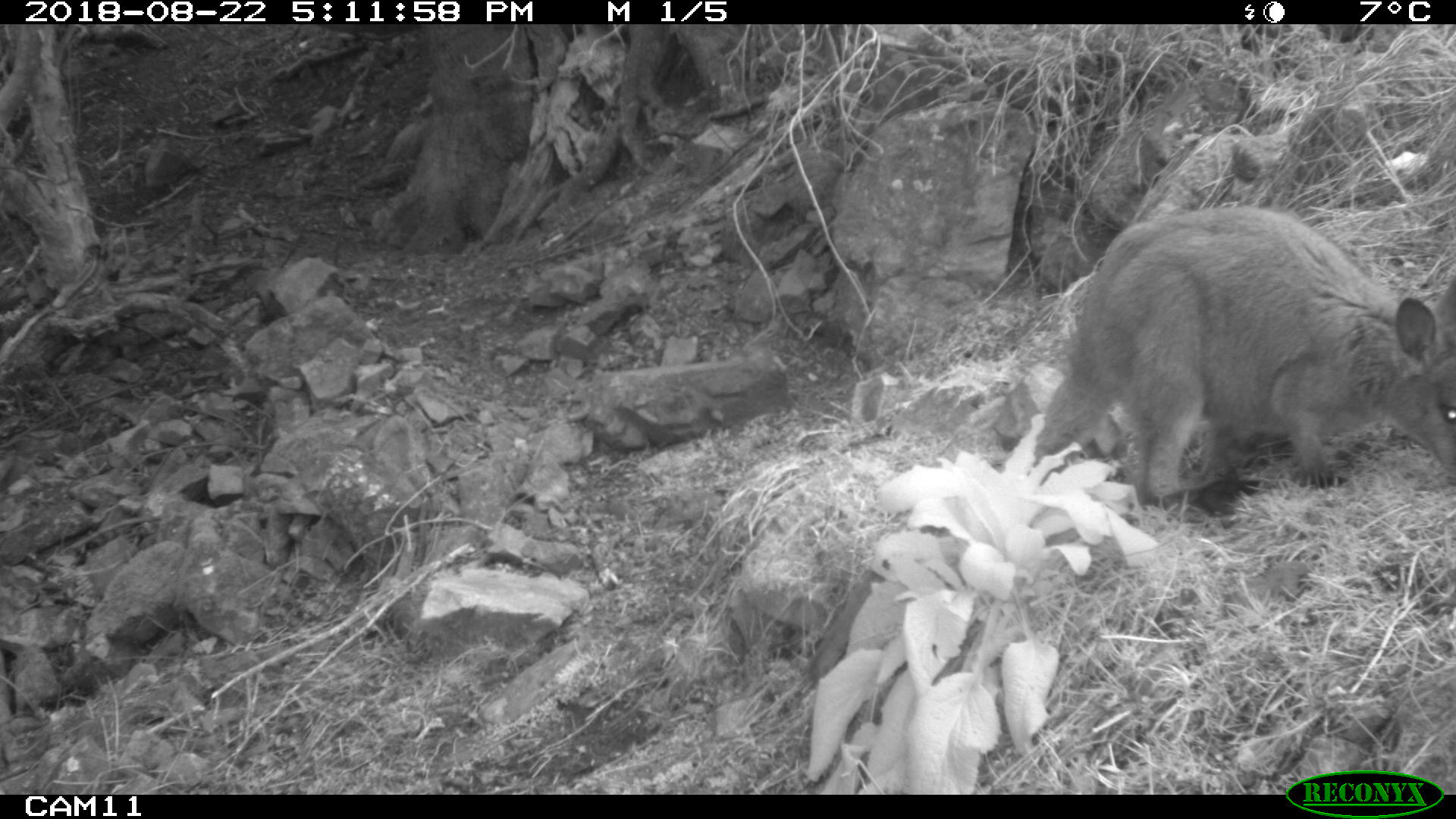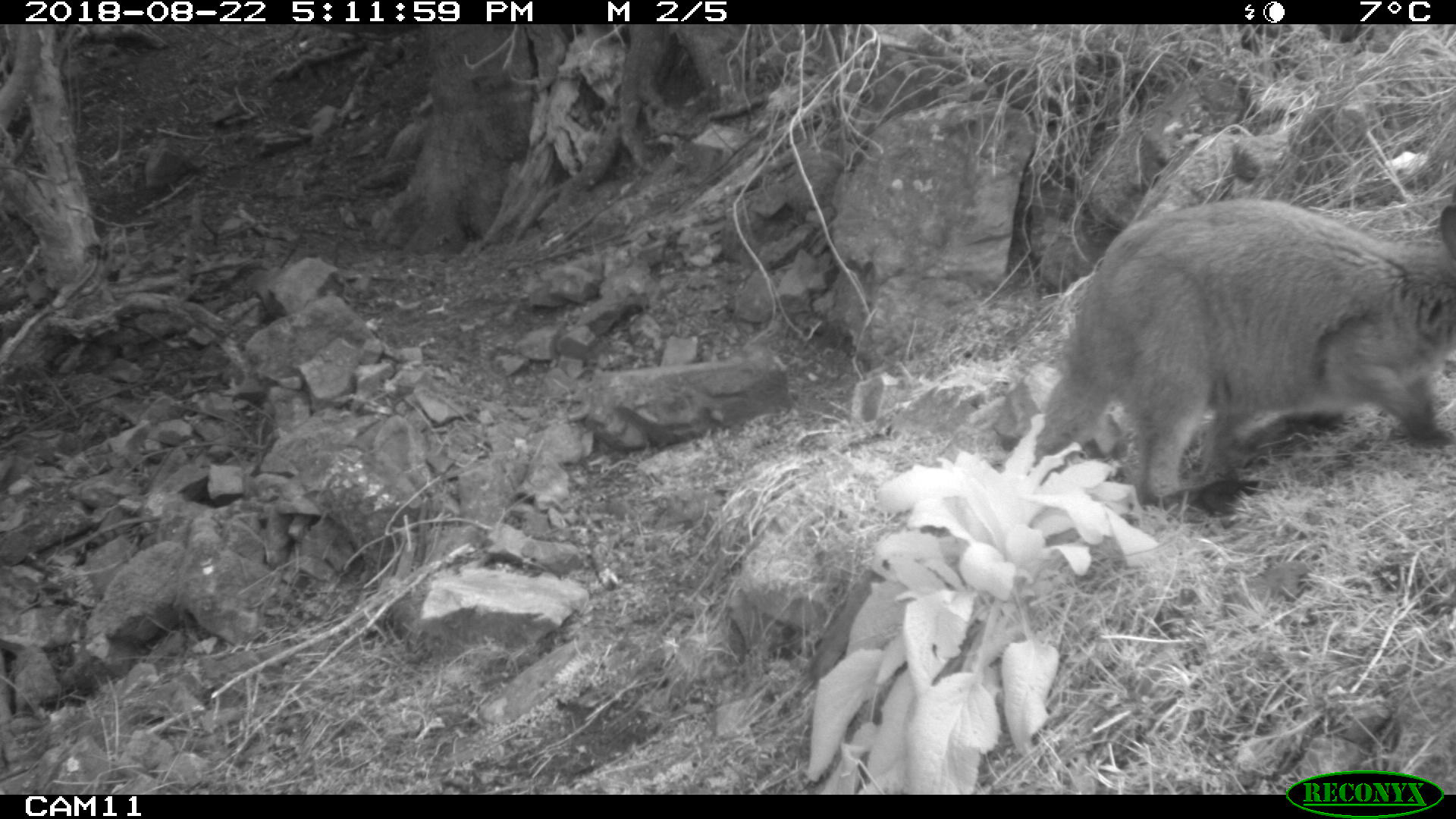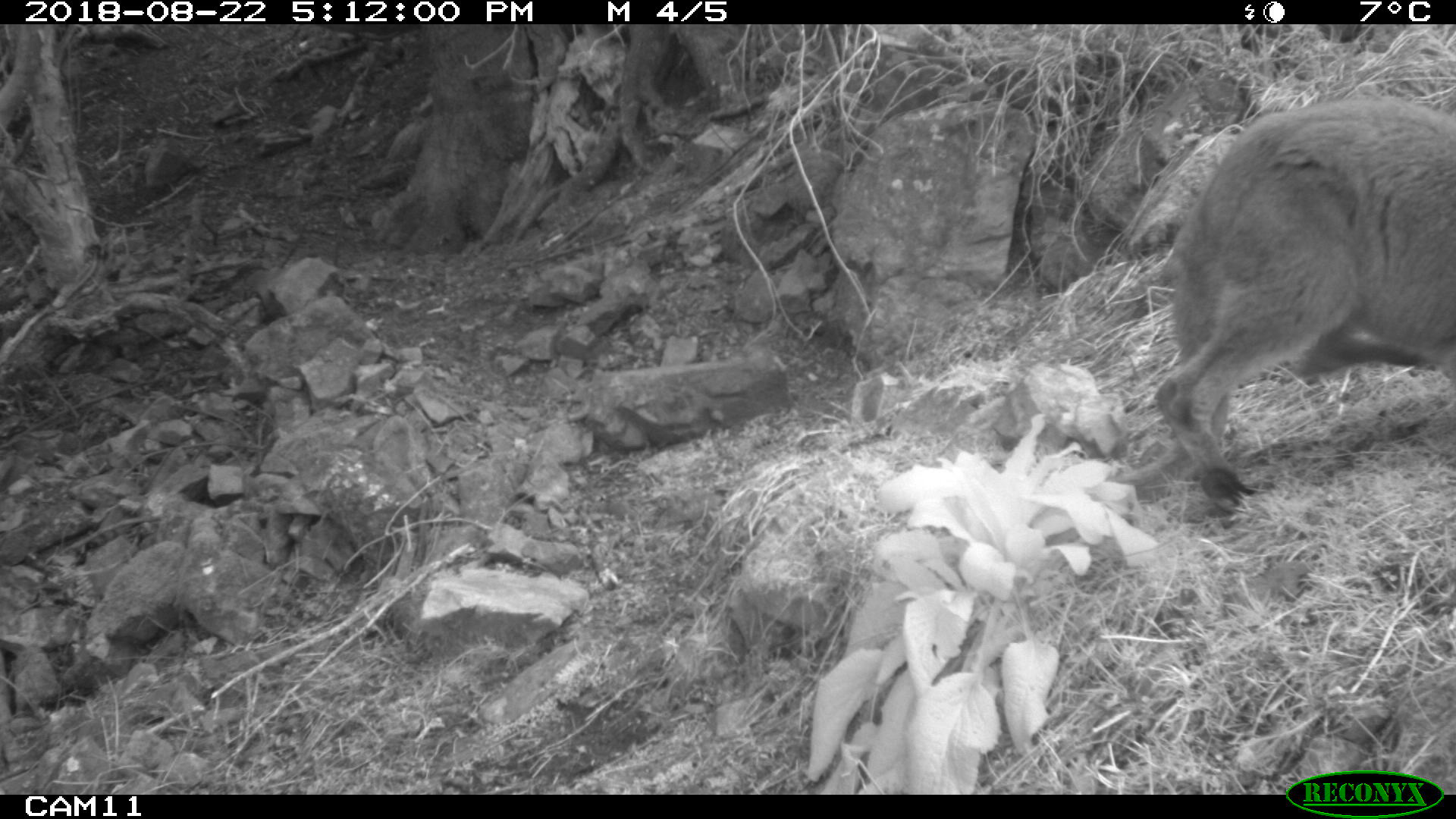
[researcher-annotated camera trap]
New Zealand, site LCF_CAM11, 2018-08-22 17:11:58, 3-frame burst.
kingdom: Animalia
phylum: Chordata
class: Mammalia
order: Diprotodontia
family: Macropodidae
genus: Notamacropus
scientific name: Notamacropus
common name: wallaby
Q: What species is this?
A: Wallaby (Notamacropus).